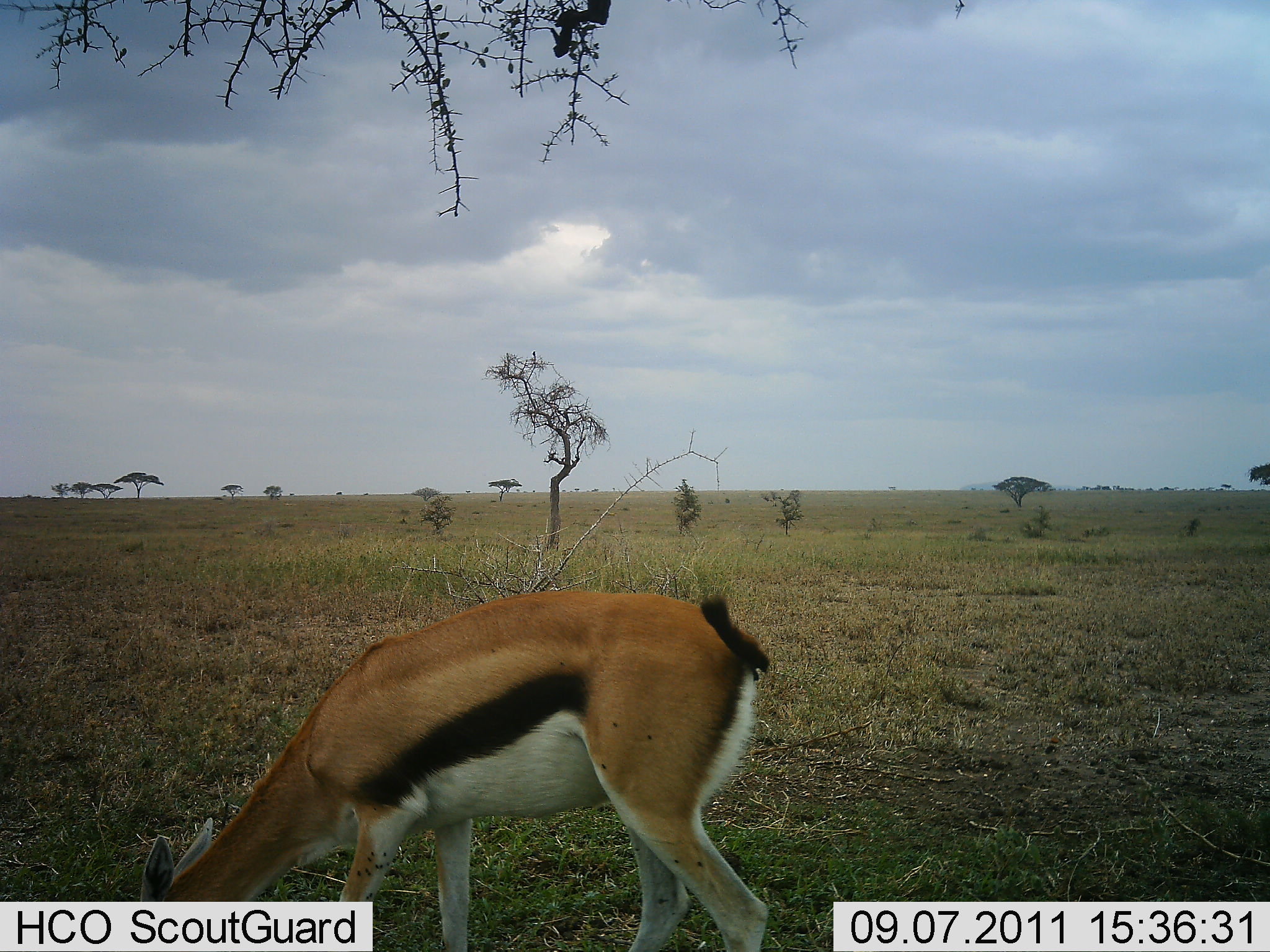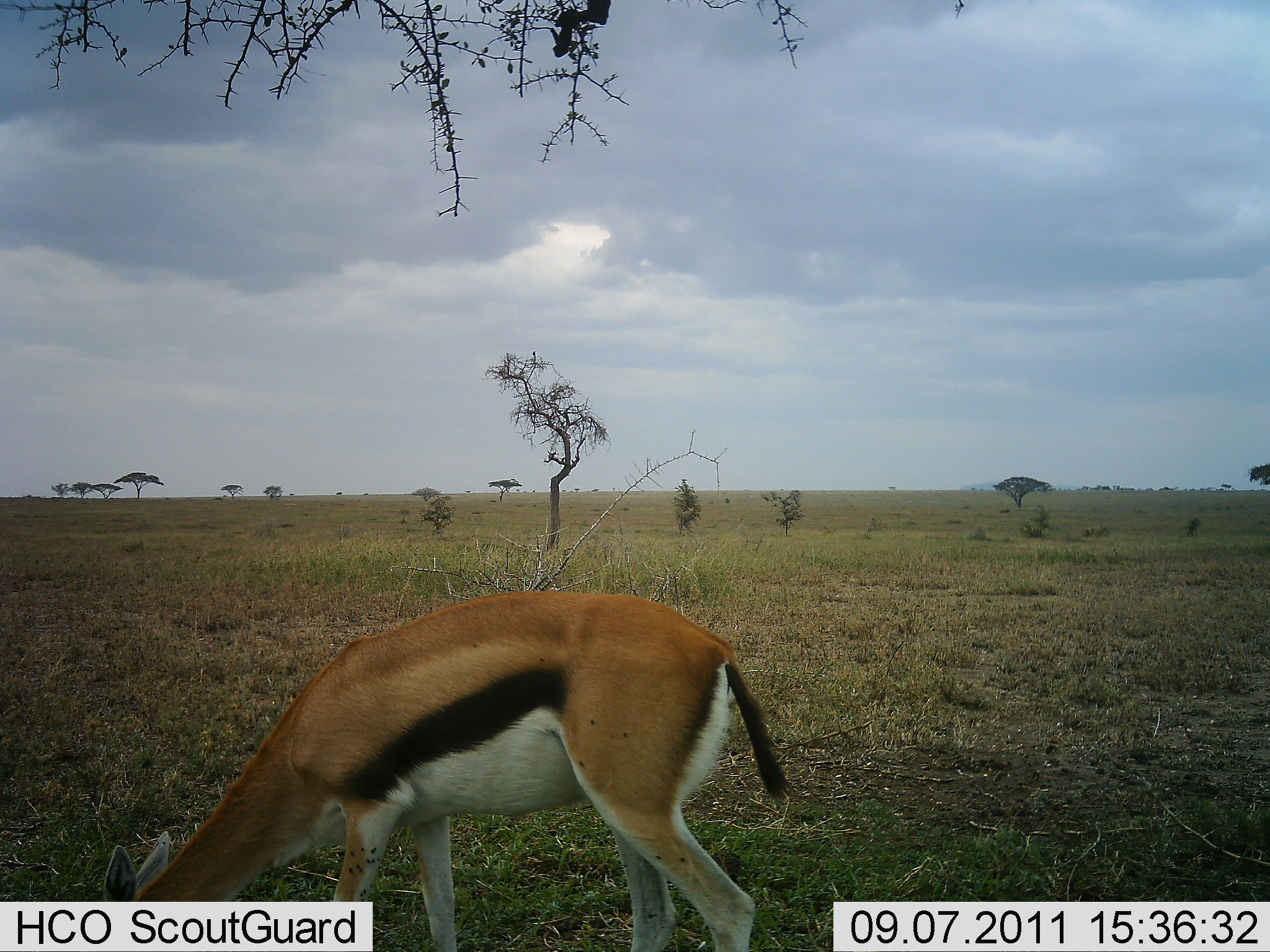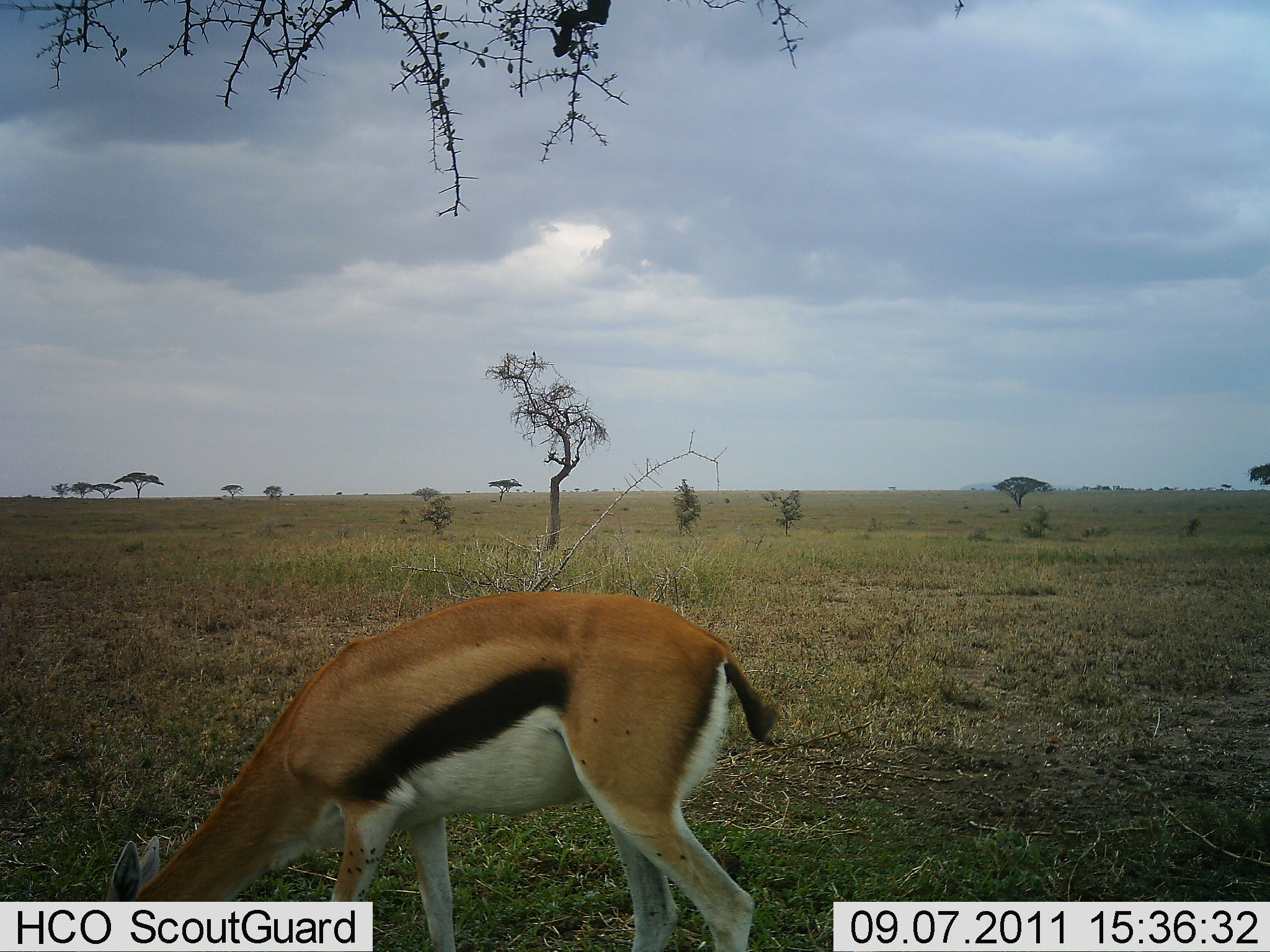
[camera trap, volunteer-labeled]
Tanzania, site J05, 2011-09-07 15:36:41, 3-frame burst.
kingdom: Animalia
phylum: Chordata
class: Mammalia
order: Artiodactyla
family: Bovidae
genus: Eudorcas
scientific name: Eudorcas thomsonii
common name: thomson's gazelle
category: gazellethomsons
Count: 1.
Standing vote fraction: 20%.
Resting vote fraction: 0%.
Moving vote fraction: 0%.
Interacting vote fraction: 0%.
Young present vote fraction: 0%.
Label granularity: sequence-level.